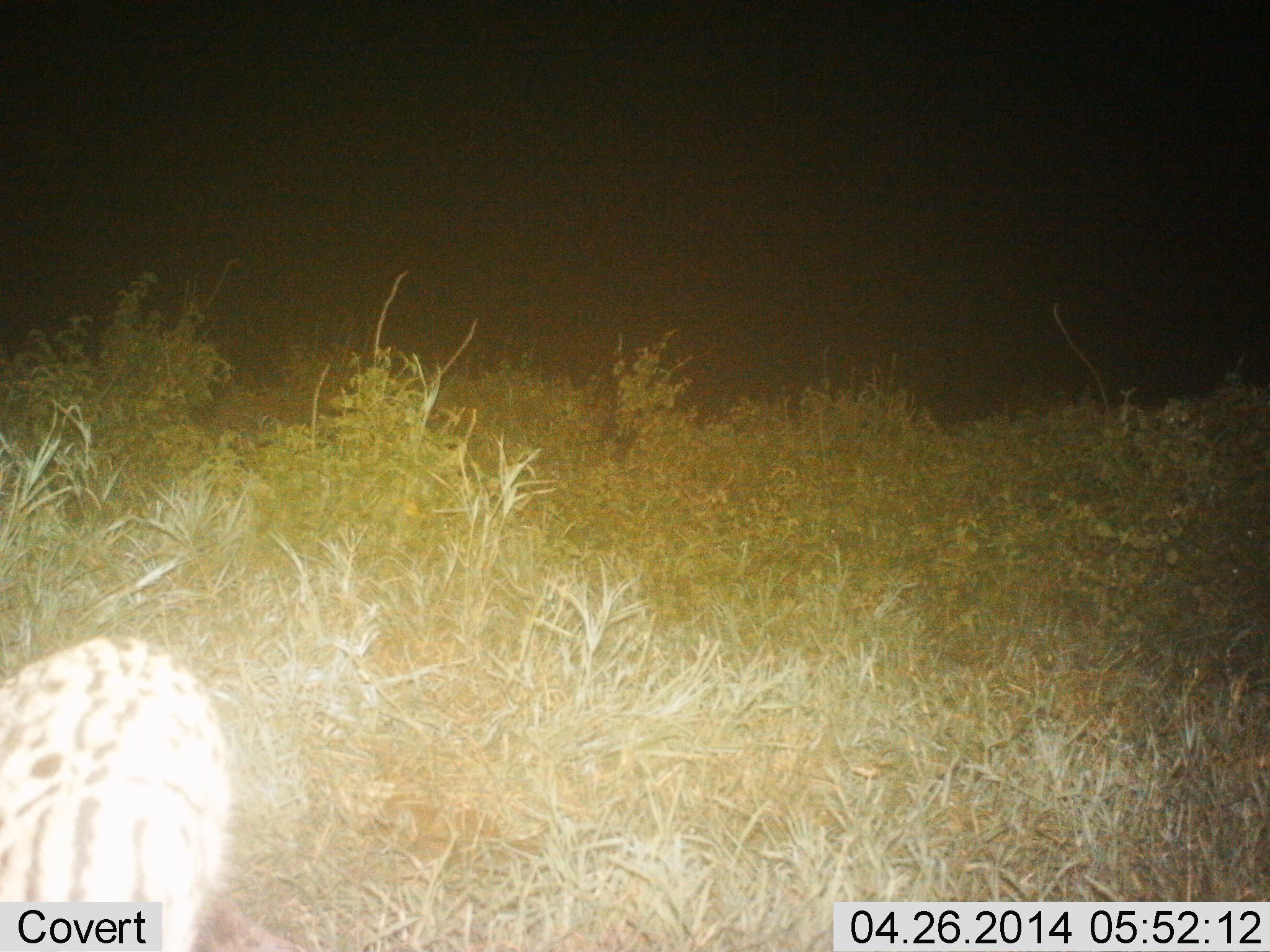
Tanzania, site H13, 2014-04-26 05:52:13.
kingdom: Animalia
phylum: Chordata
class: Mammalia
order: Carnivora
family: Felidae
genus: Leptailurus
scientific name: Leptailurus serval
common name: serval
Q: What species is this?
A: Serval (Leptailurus serval).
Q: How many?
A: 1.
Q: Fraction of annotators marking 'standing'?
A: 30%.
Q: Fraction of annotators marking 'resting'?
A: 10%.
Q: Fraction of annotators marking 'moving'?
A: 60%.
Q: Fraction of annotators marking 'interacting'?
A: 0%.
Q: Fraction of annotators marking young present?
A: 0%.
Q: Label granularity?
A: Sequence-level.